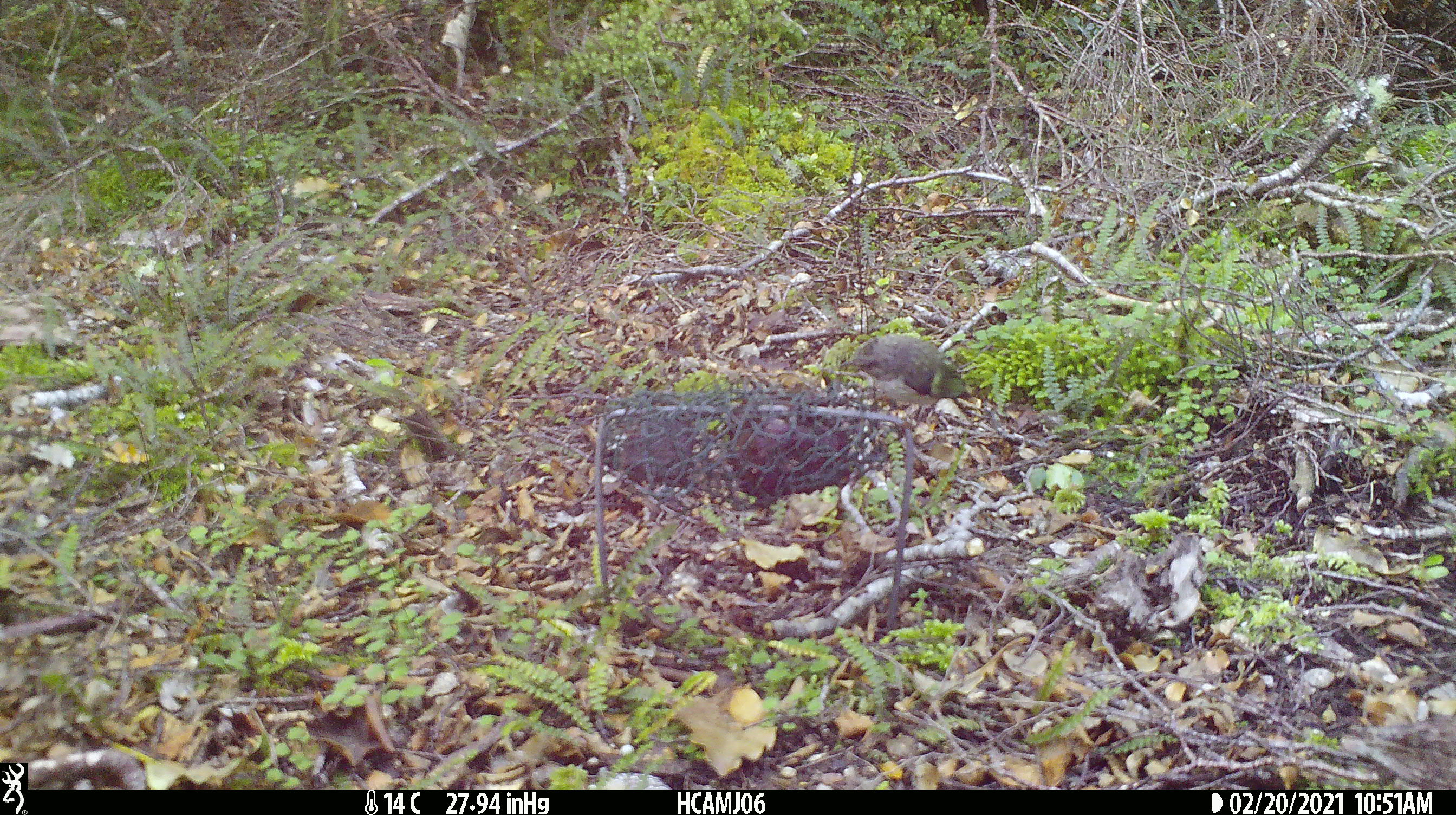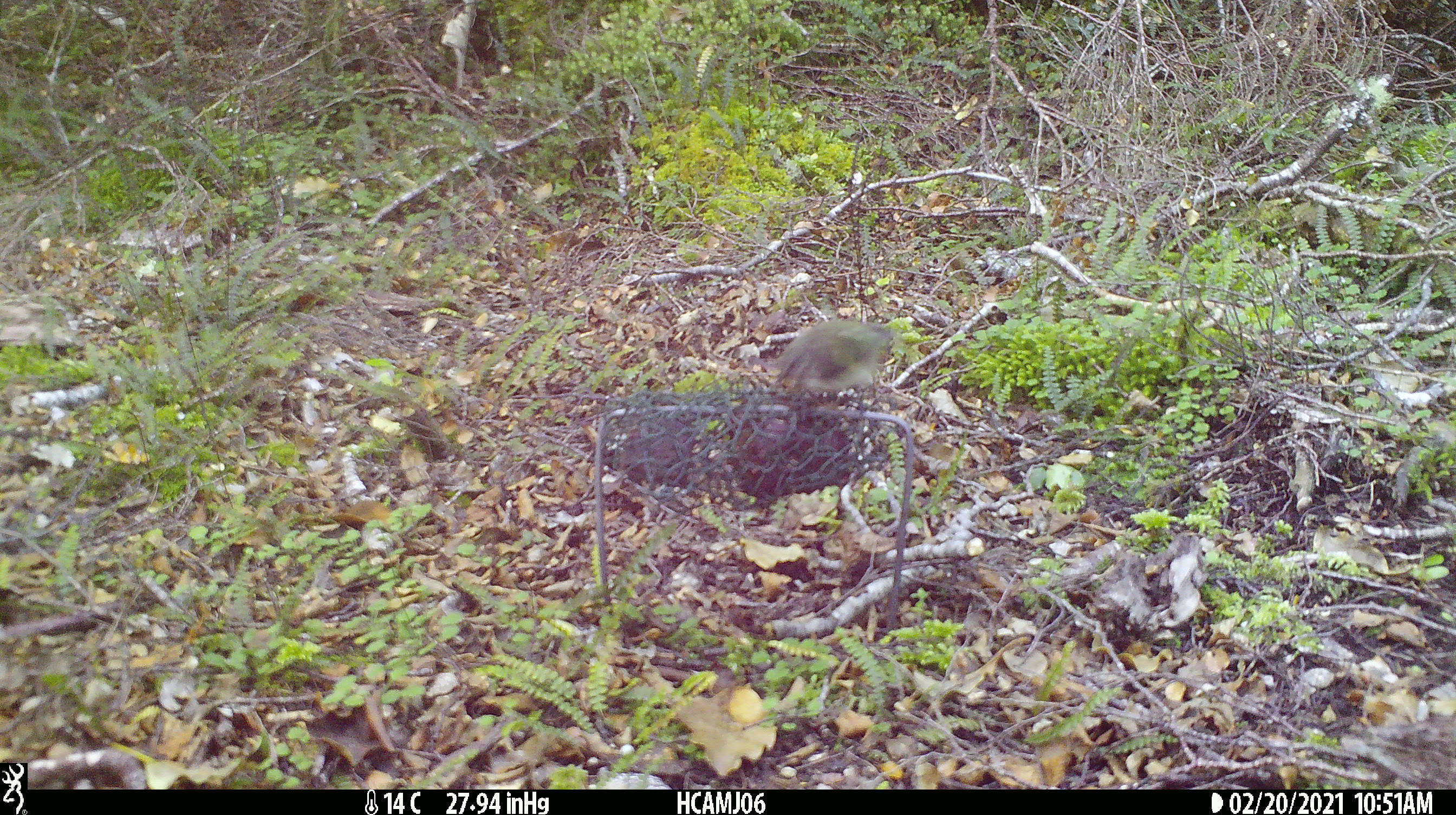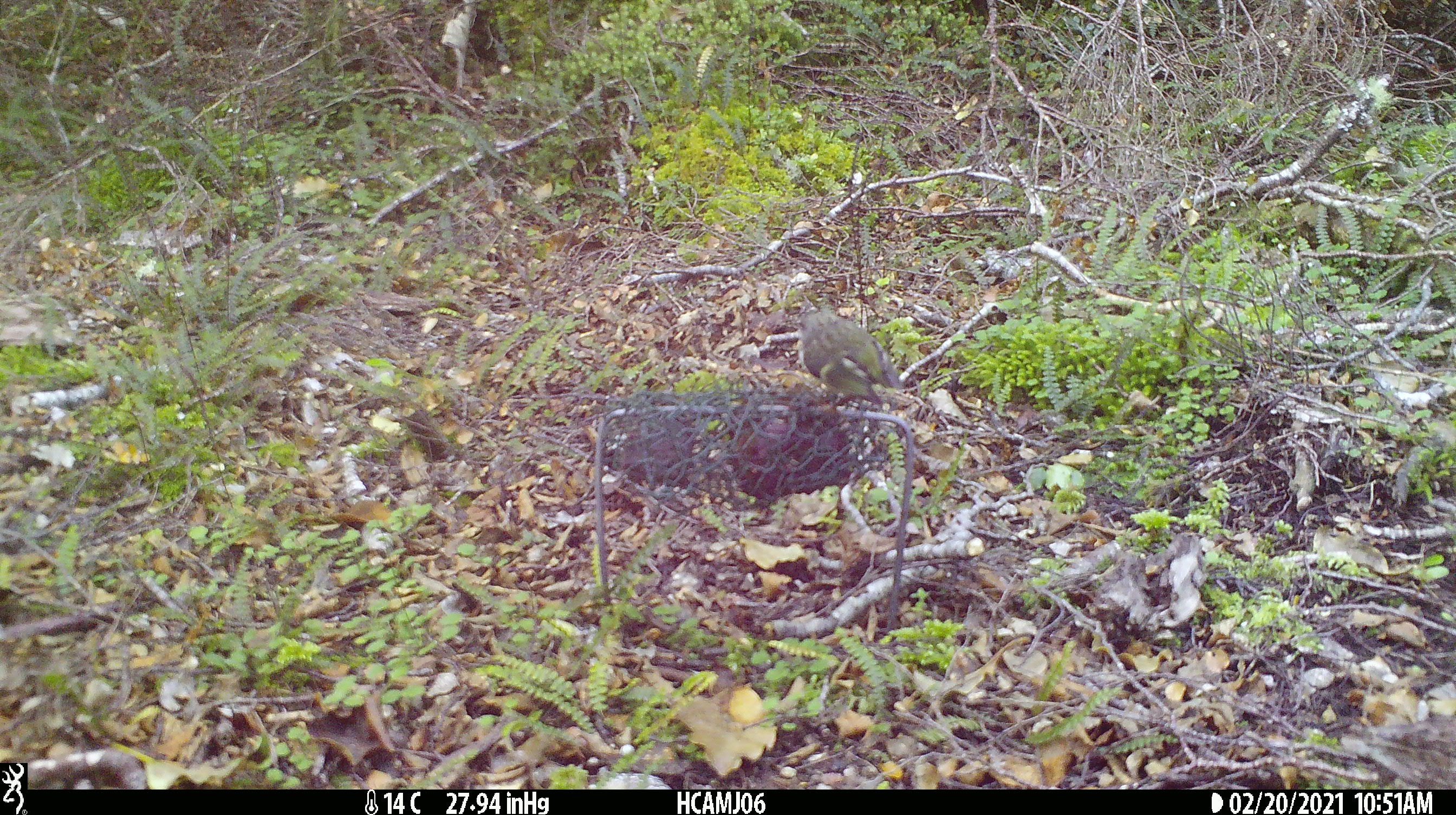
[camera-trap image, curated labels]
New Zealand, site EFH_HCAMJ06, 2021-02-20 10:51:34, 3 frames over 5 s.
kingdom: Animalia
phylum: Chordata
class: Aves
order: Passeriformes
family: Acanthisittidae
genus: Acanthisitta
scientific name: Acanthisitta chloris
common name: rifleman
Rifleman (Acanthisitta chloris).